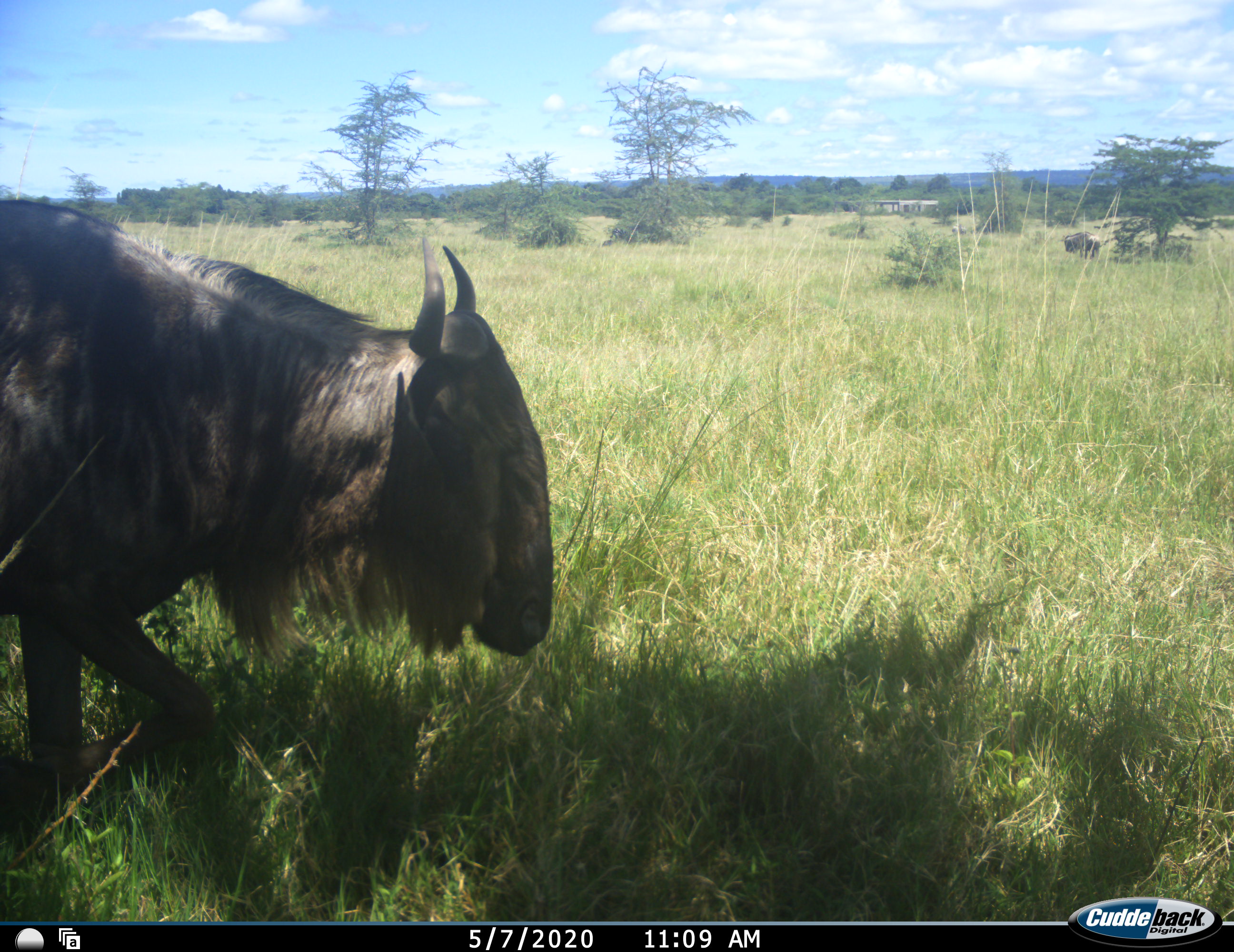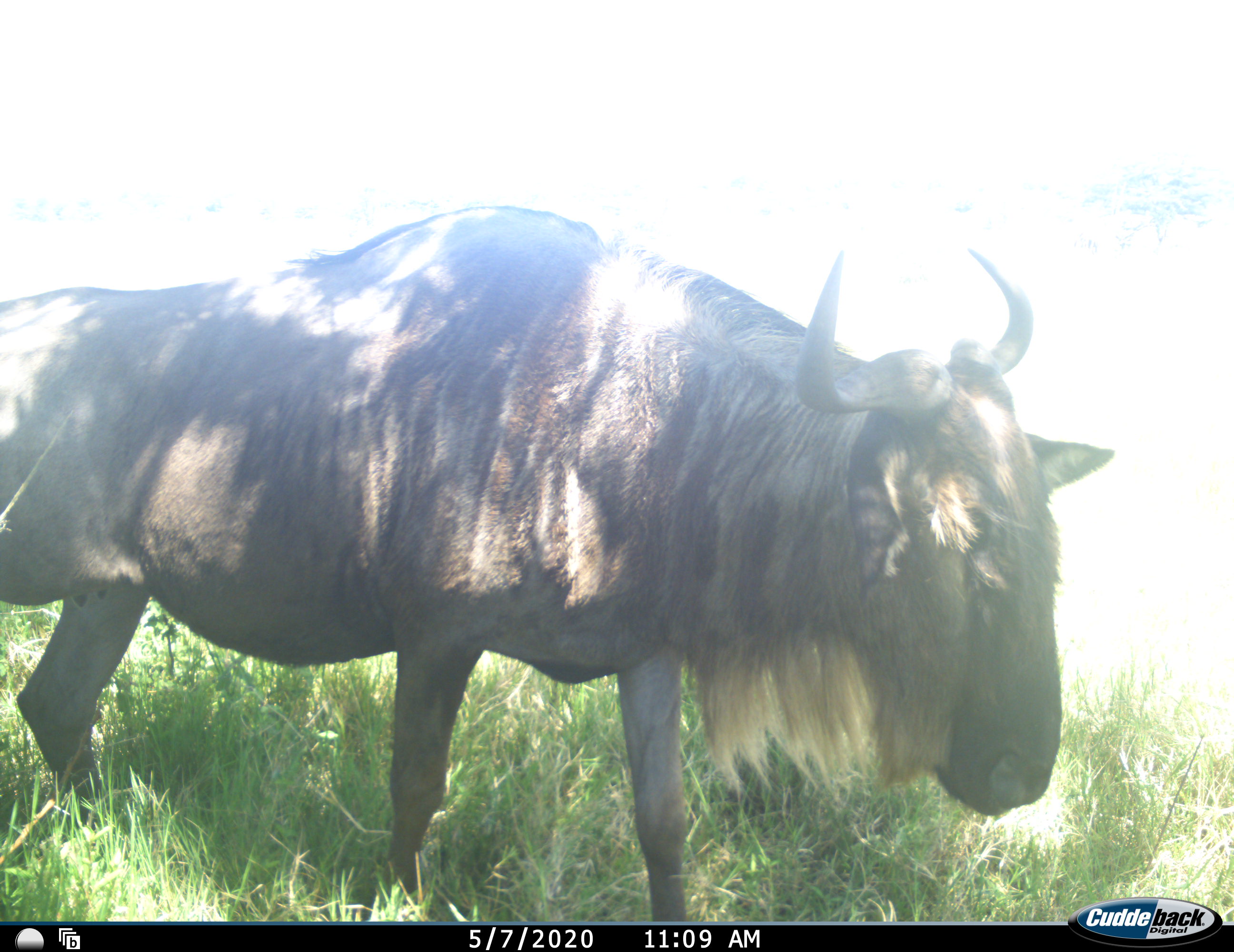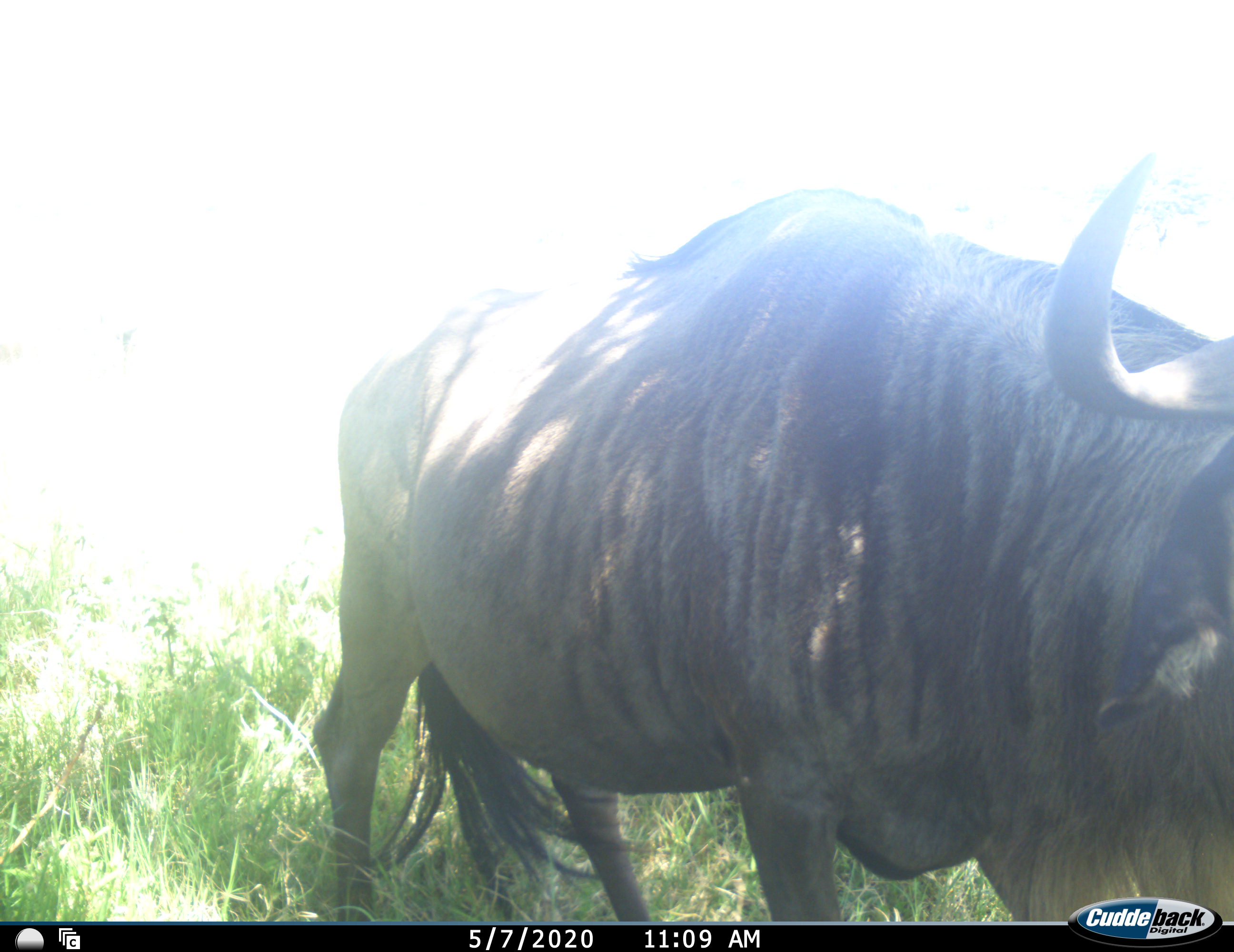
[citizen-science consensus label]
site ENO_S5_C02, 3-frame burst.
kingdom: Animalia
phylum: Chordata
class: Mammalia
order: Artiodactyla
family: Bovidae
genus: Connochaetes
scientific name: Connochaetes taurinus taurinus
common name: blue wildebeest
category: wildebeestblue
Wildebeestblue (blue wildebeest) (Connochaetes taurinus taurinus), count 2. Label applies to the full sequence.